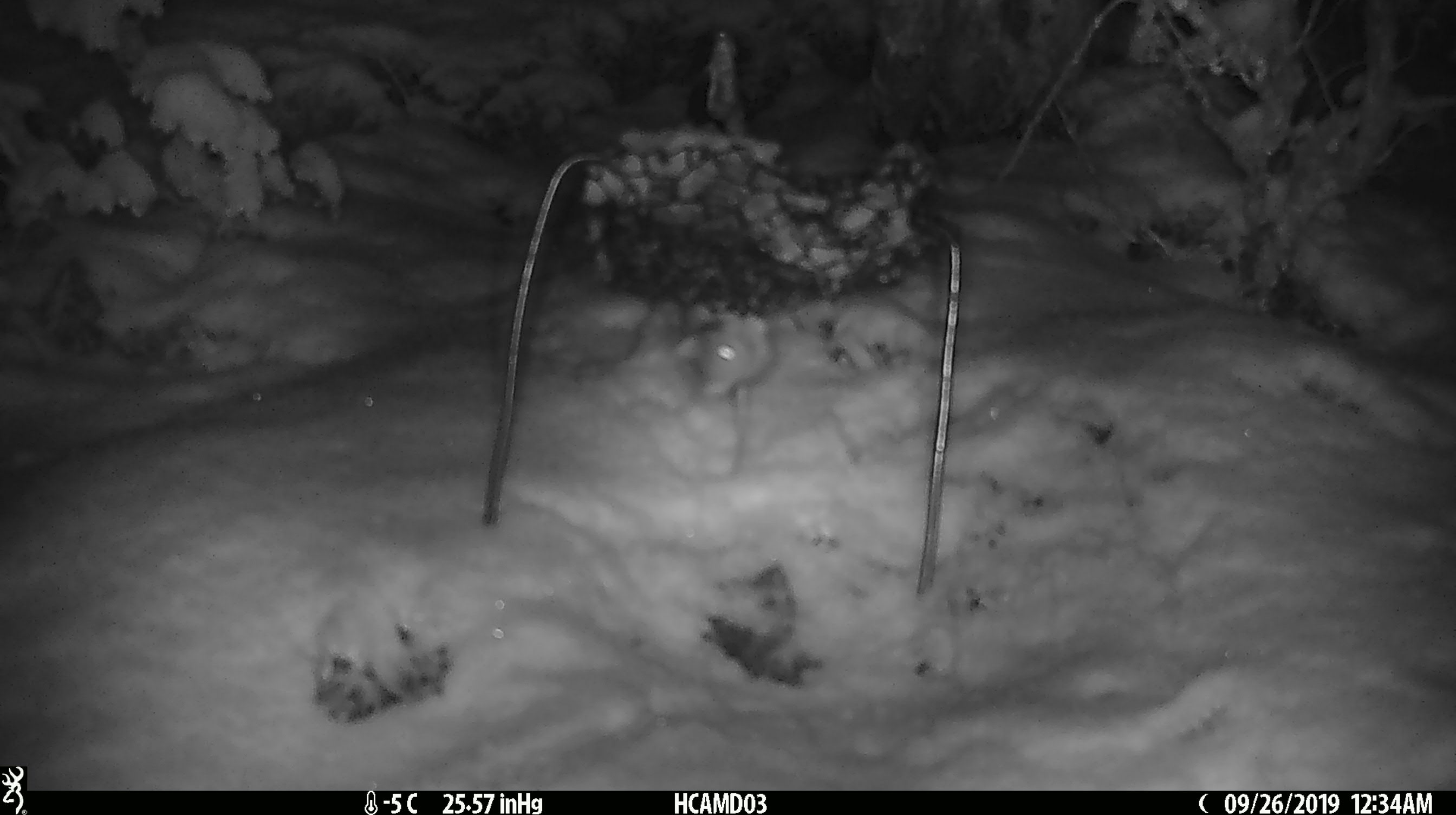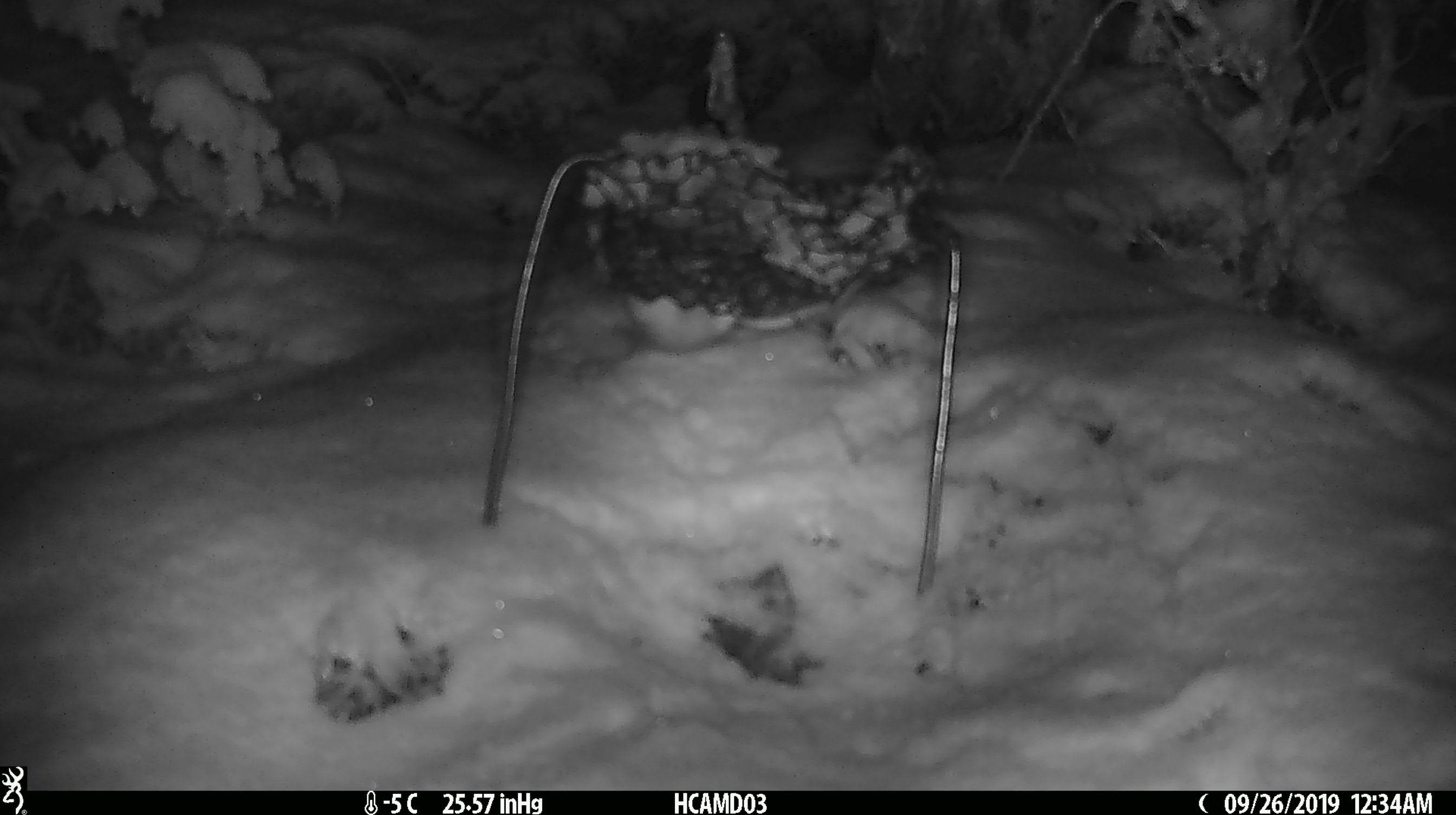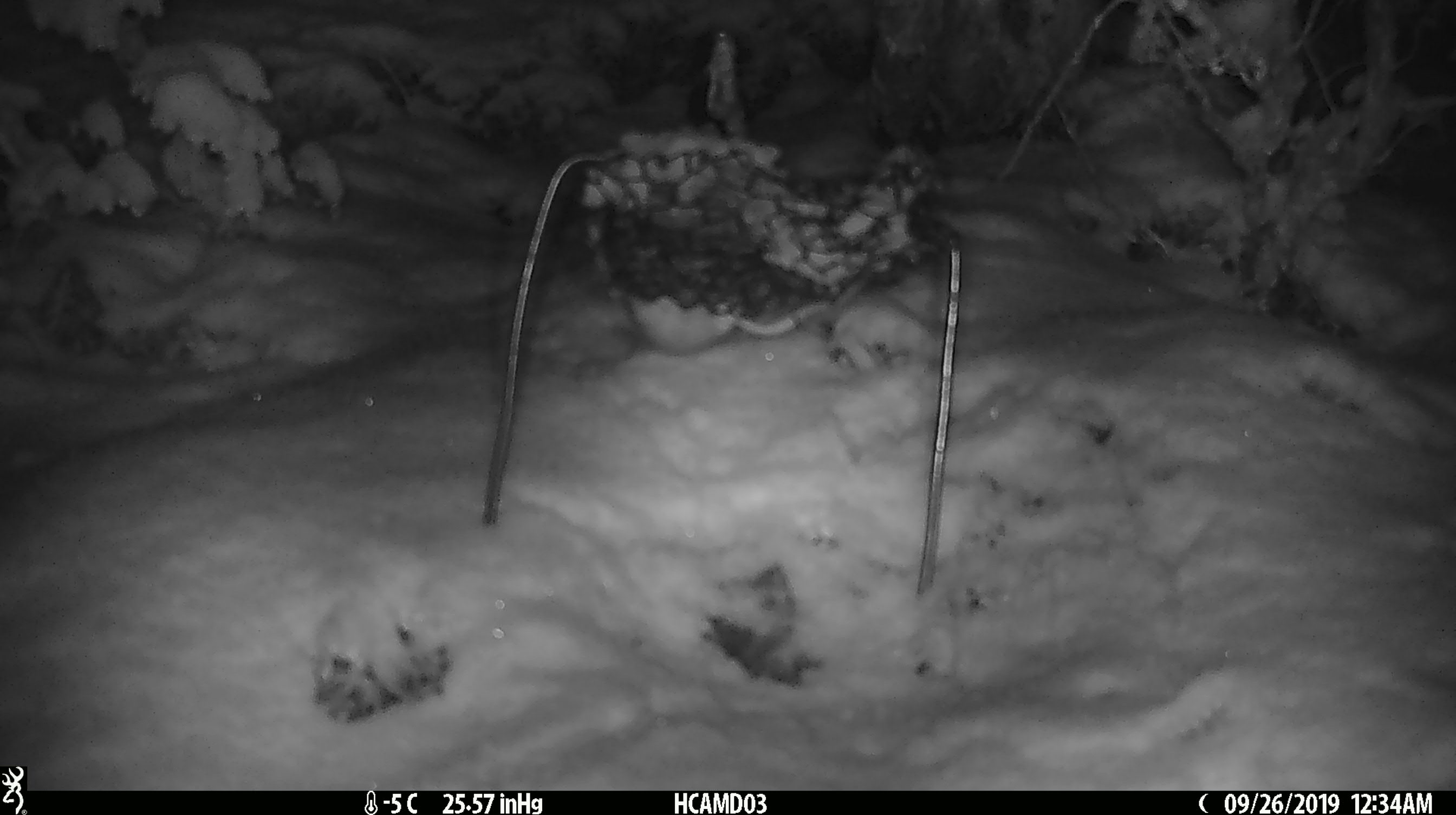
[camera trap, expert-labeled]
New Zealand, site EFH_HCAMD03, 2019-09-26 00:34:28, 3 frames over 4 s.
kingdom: Animalia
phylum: Chordata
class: Mammalia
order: Rodentia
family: Muridae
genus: Mus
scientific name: Mus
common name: mouse